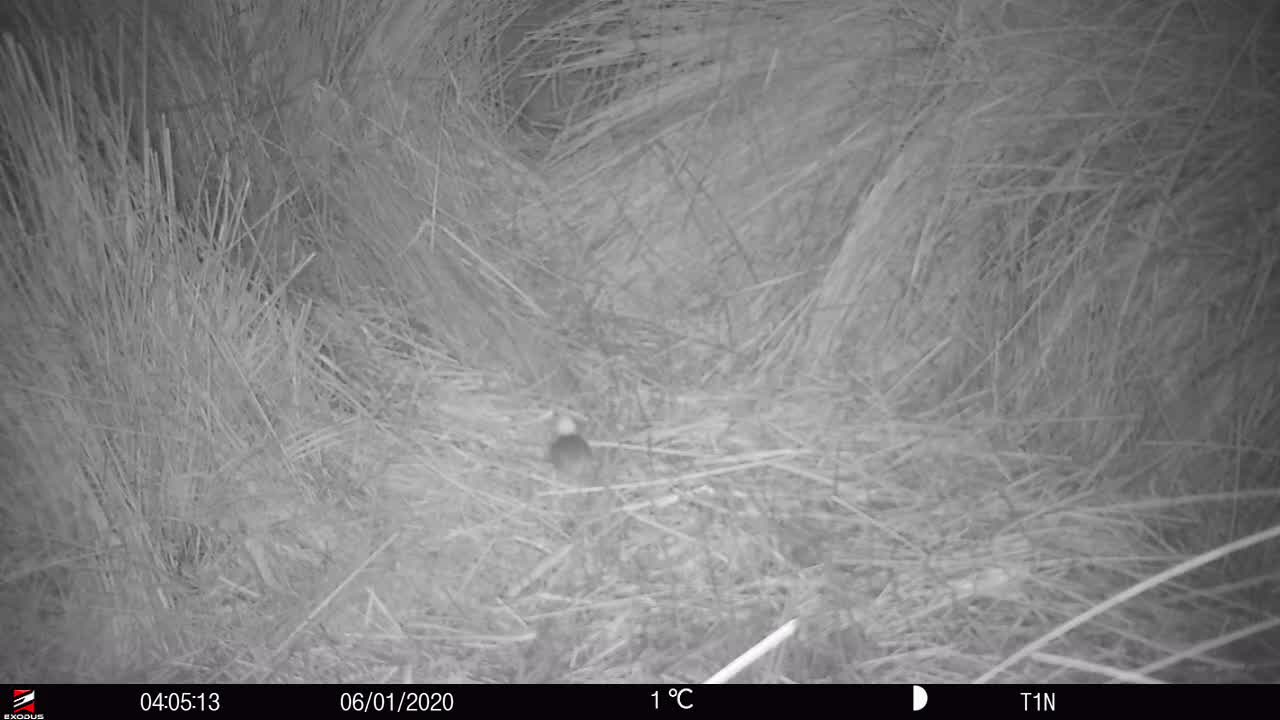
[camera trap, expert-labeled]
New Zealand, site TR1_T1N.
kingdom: Animalia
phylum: Chordata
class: Mammalia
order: Rodentia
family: Muridae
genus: Mus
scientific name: Mus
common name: mouse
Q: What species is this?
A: Mouse (Mus).